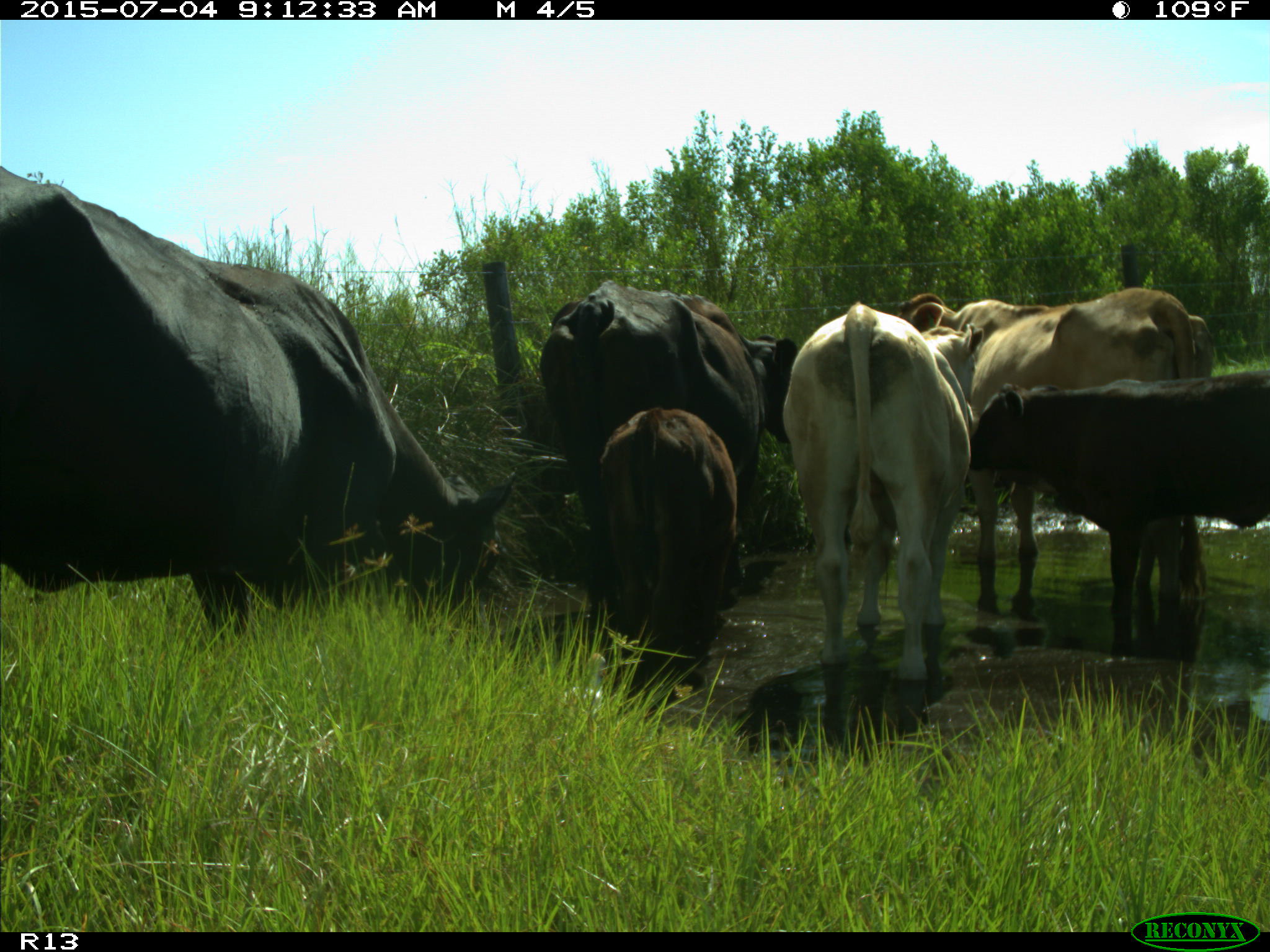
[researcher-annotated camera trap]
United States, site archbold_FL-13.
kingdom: Animalia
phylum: Chordata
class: Mammalia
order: Artiodactyla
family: Bovidae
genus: Bos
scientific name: Bos taurus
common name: domestic cow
Bos taurus (domestic cow).